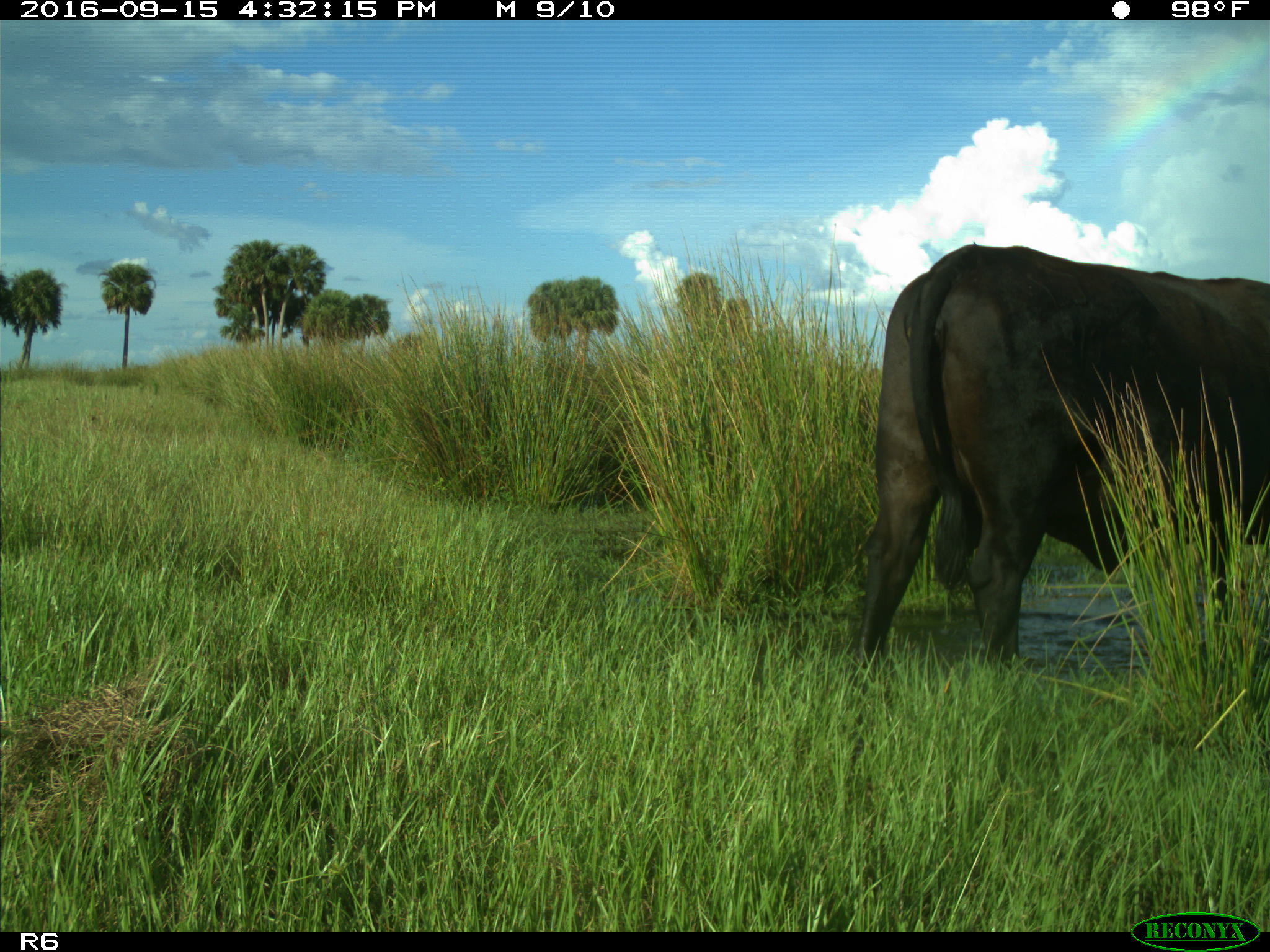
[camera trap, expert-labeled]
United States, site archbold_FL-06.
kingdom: Animalia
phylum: Chordata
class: Mammalia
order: Artiodactyla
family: Bovidae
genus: Bos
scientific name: Bos taurus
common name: domestic cow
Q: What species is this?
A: Bos taurus (domestic cow).